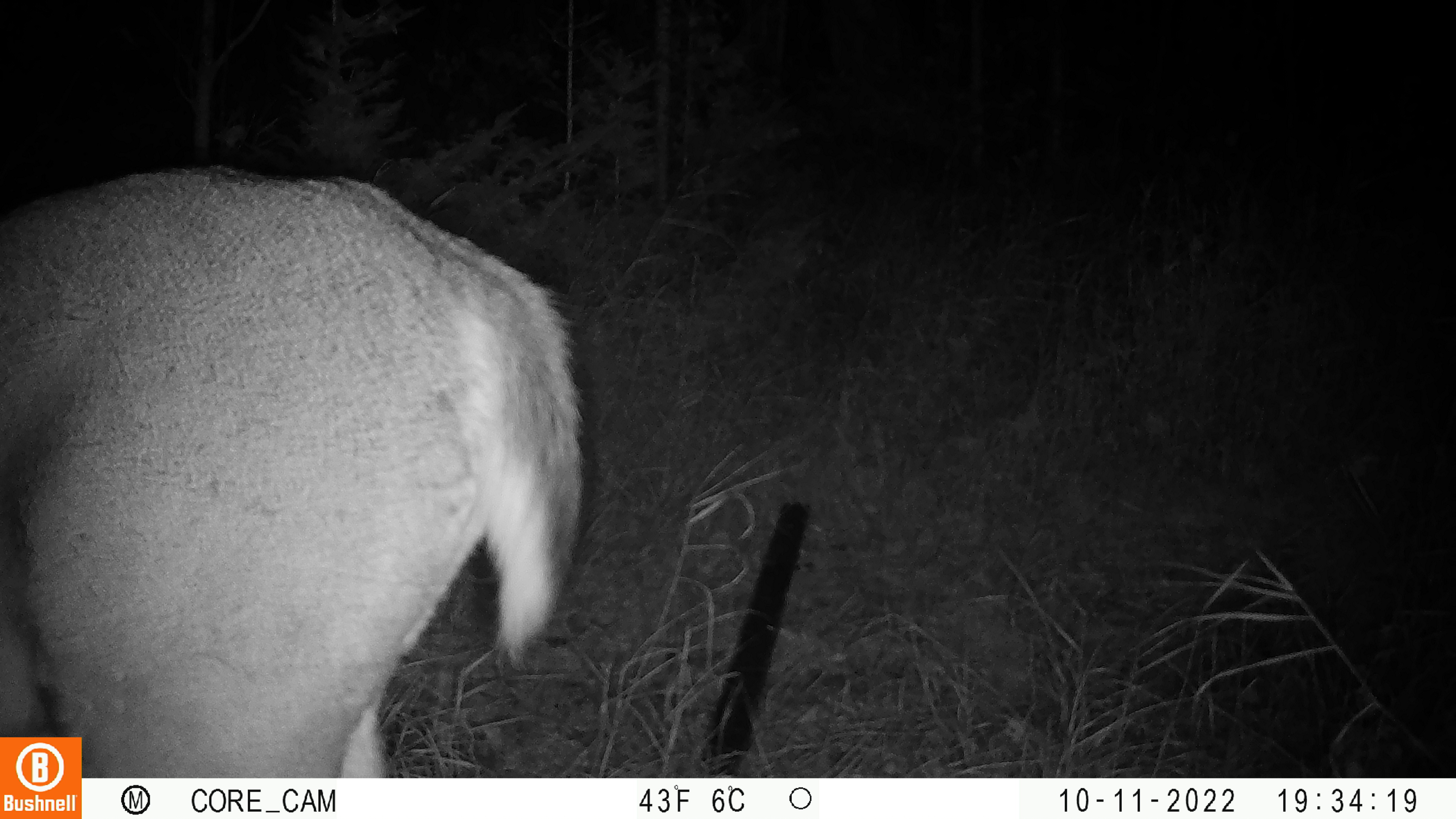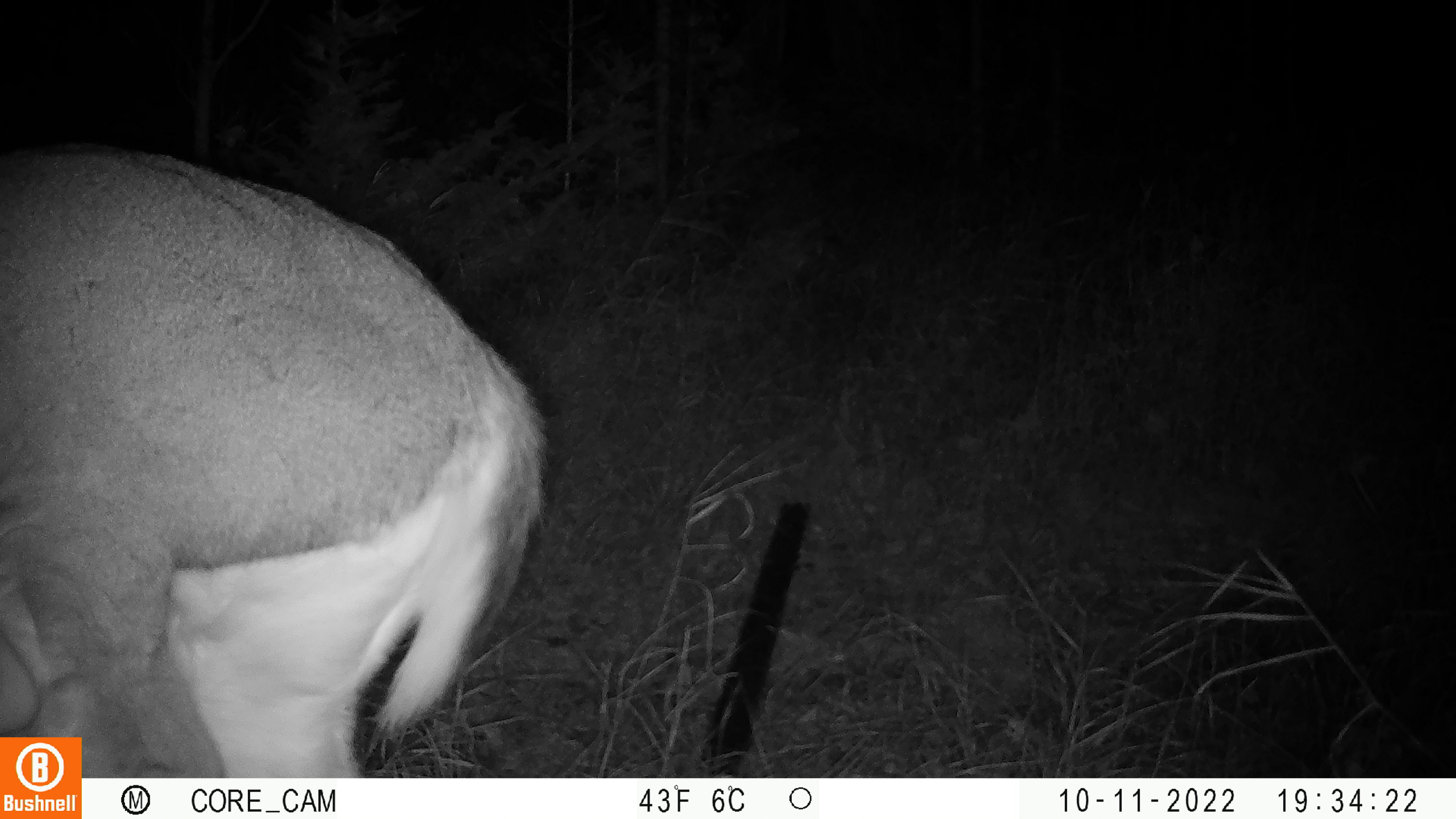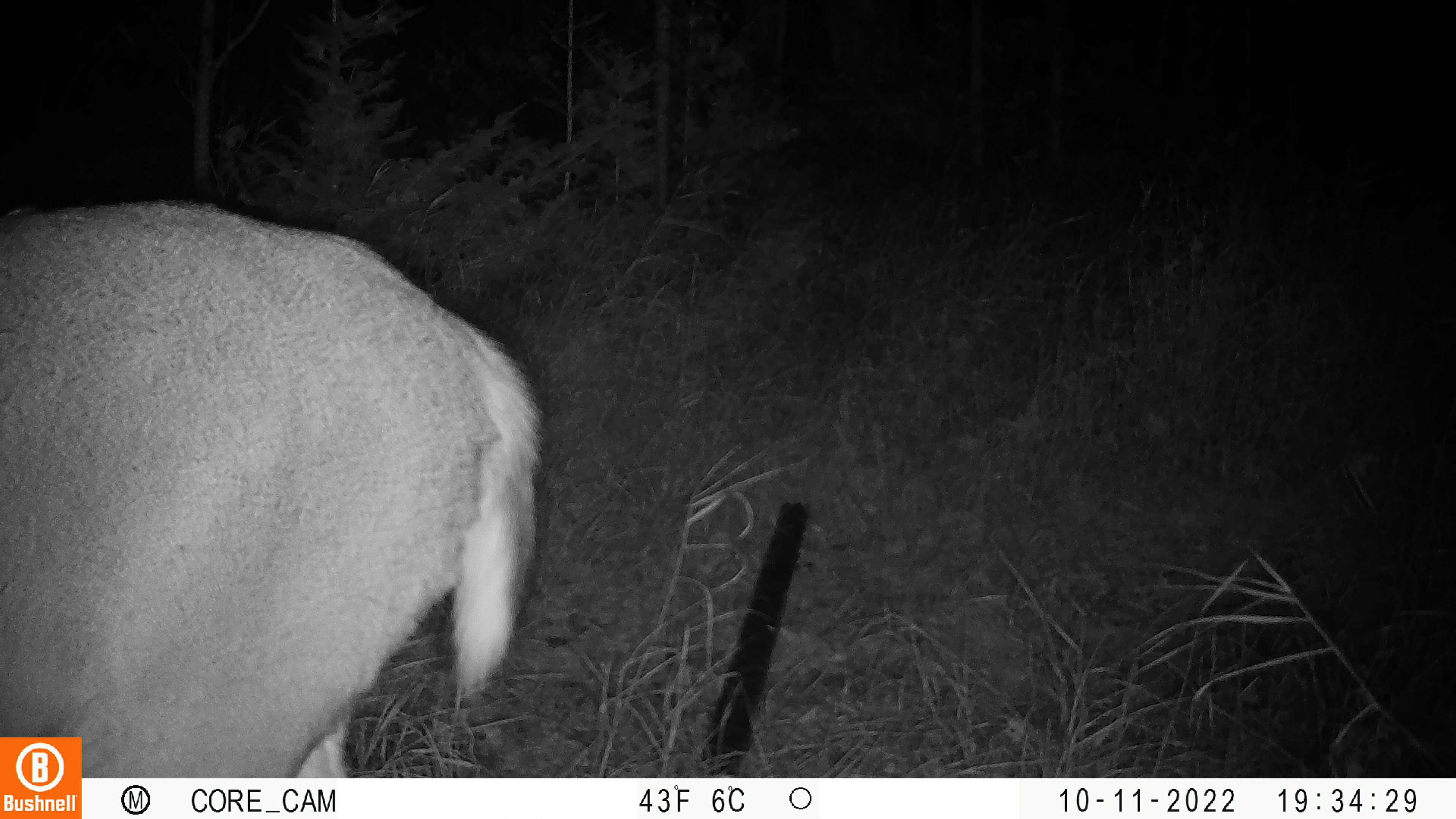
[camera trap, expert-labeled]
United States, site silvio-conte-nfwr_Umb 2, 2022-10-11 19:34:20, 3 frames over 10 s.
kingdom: Animalia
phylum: Chordata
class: Mammalia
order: Artiodactyla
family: Cervidae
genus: Odocoileus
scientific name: Odocoileus virginianus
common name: white-tailed deer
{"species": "white-tailed deer (Odocoileus virginianus)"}